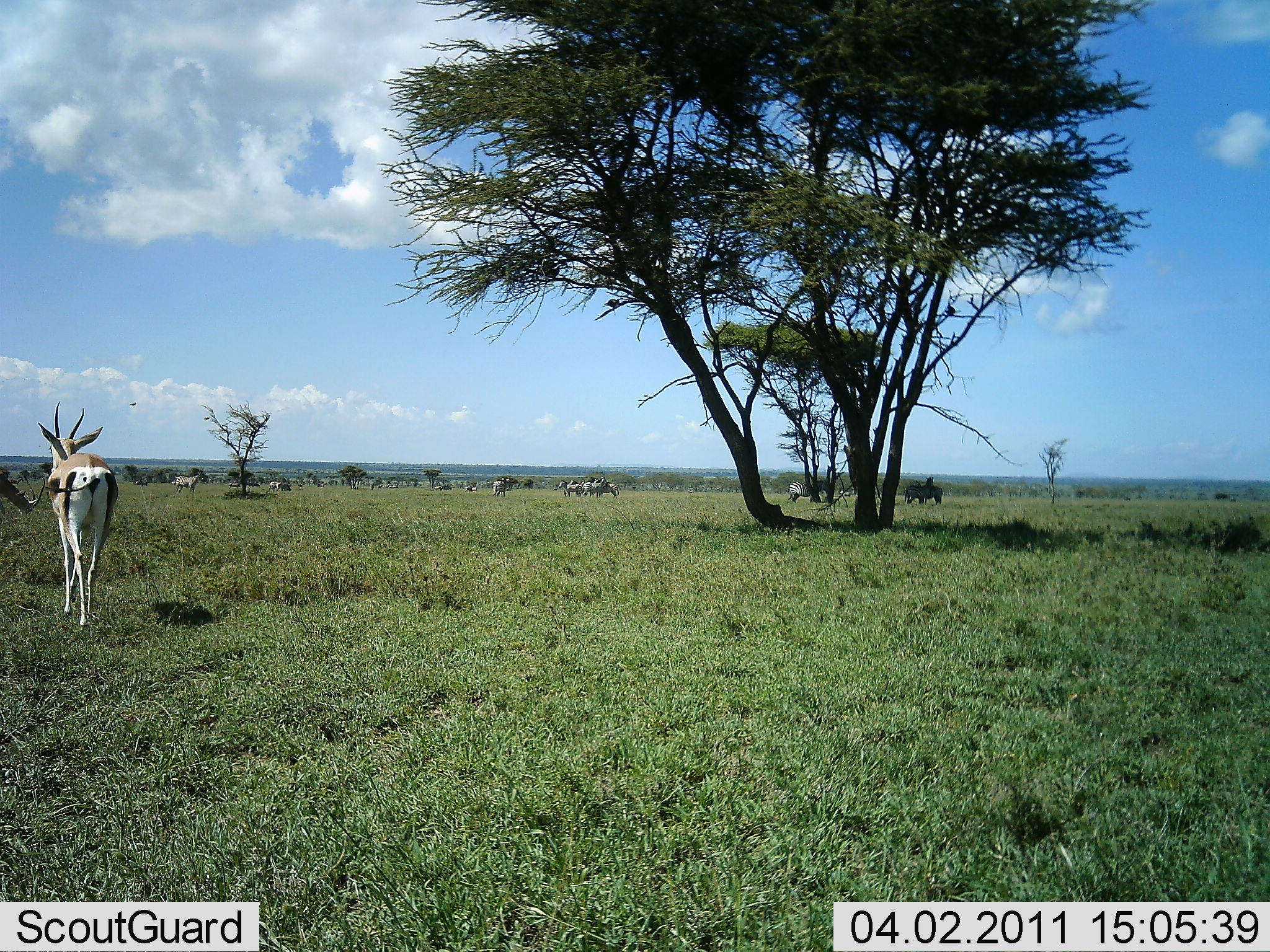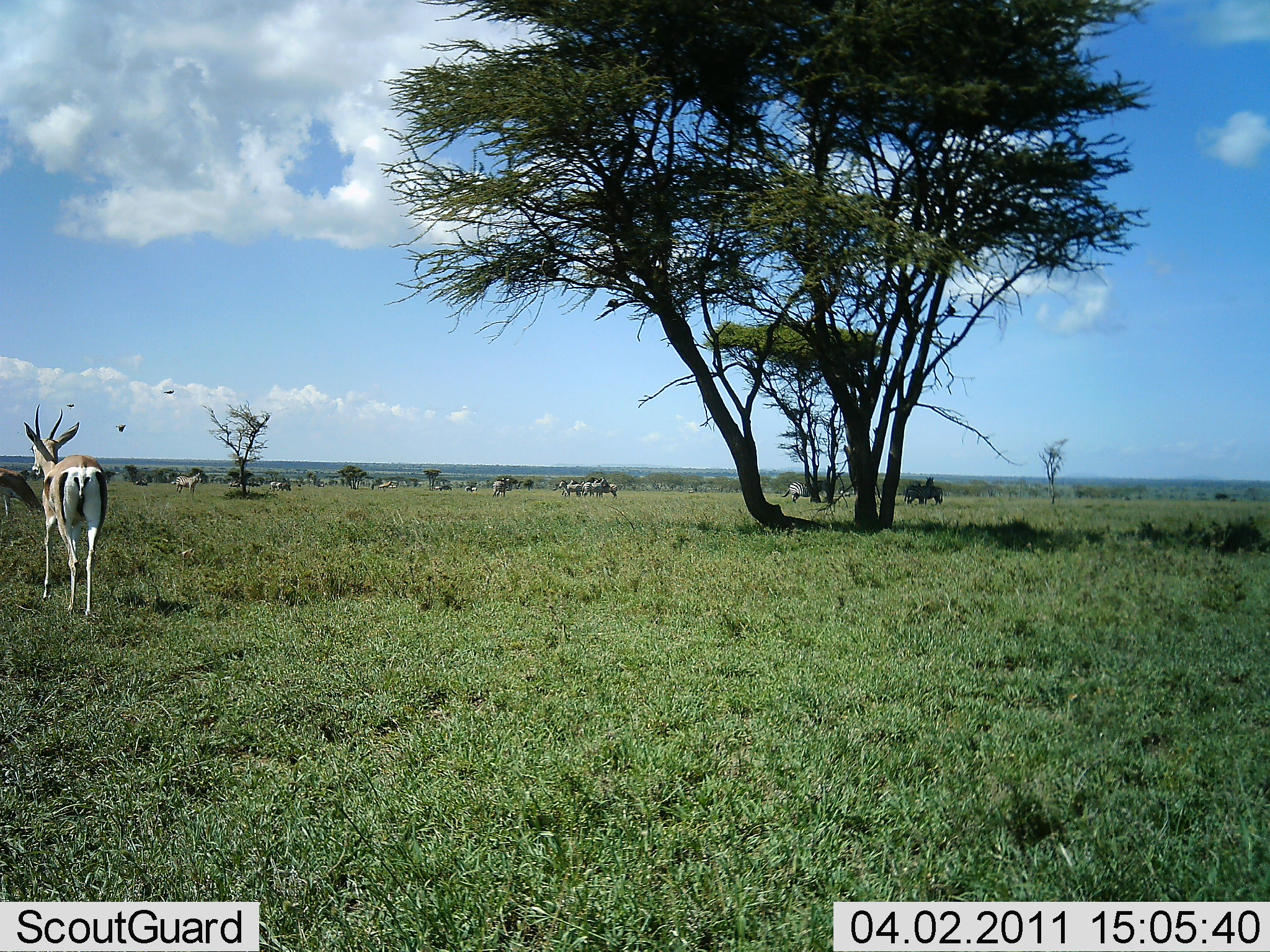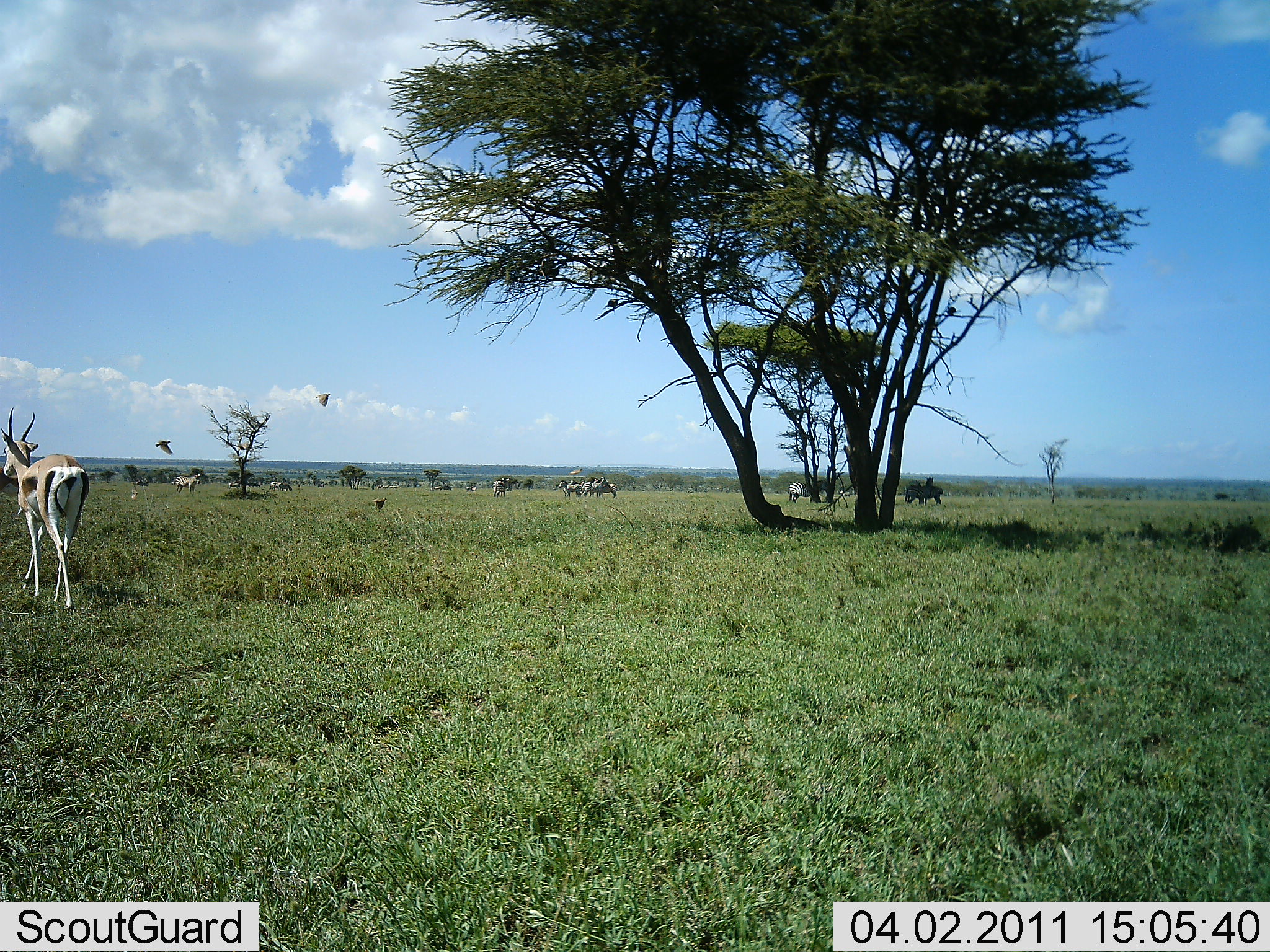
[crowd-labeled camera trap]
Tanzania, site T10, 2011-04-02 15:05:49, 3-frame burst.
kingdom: Animalia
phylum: Chordata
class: Mammalia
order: Artiodactyla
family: Bovidae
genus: Nanger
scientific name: Nanger granti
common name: grant's gazelle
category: gazellegrants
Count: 2.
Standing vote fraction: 33%.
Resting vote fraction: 0%.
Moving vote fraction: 78%.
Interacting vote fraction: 0%.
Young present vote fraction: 0%.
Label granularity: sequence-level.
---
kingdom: Animalia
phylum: Chordata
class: Mammalia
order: Artiodactyla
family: Bovidae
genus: Eudorcas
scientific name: Eudorcas thomsonii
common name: thomson's gazelle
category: gazellethomsons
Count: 2.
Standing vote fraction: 0%.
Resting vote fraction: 0%.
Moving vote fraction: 100%.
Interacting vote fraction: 0%.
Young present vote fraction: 0%.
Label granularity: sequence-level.